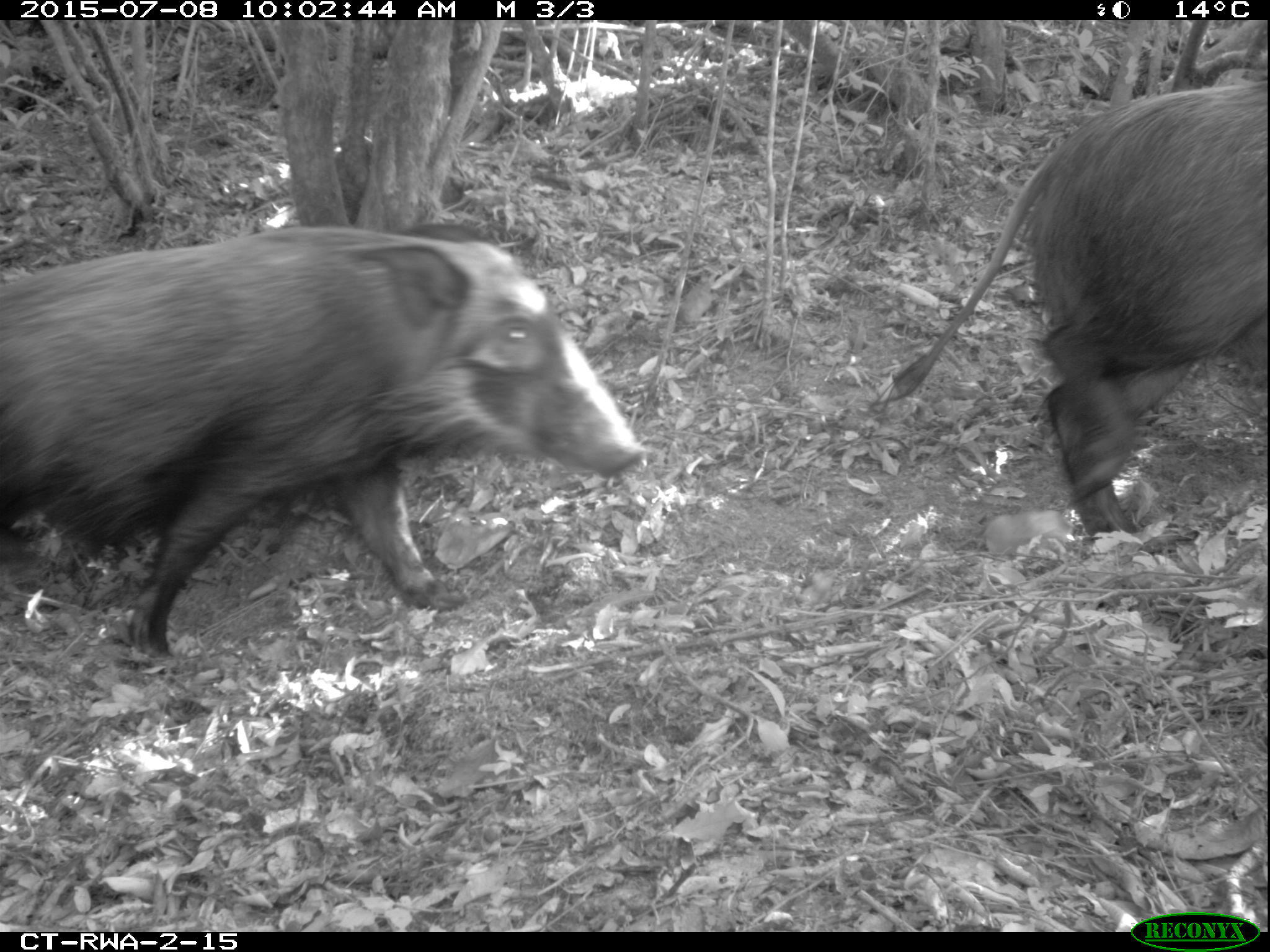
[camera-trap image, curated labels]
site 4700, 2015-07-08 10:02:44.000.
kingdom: Animalia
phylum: Chordata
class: Mammalia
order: Artiodactyla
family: Suidae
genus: Potamochoerus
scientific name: Potamochoerus larvatus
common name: bushpig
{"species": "Potamochoerus larvatus (bushpig)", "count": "2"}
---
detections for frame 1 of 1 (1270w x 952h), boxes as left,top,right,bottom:
potamochoerus larvatus: 0,226,645,655; 874,81,1268,530